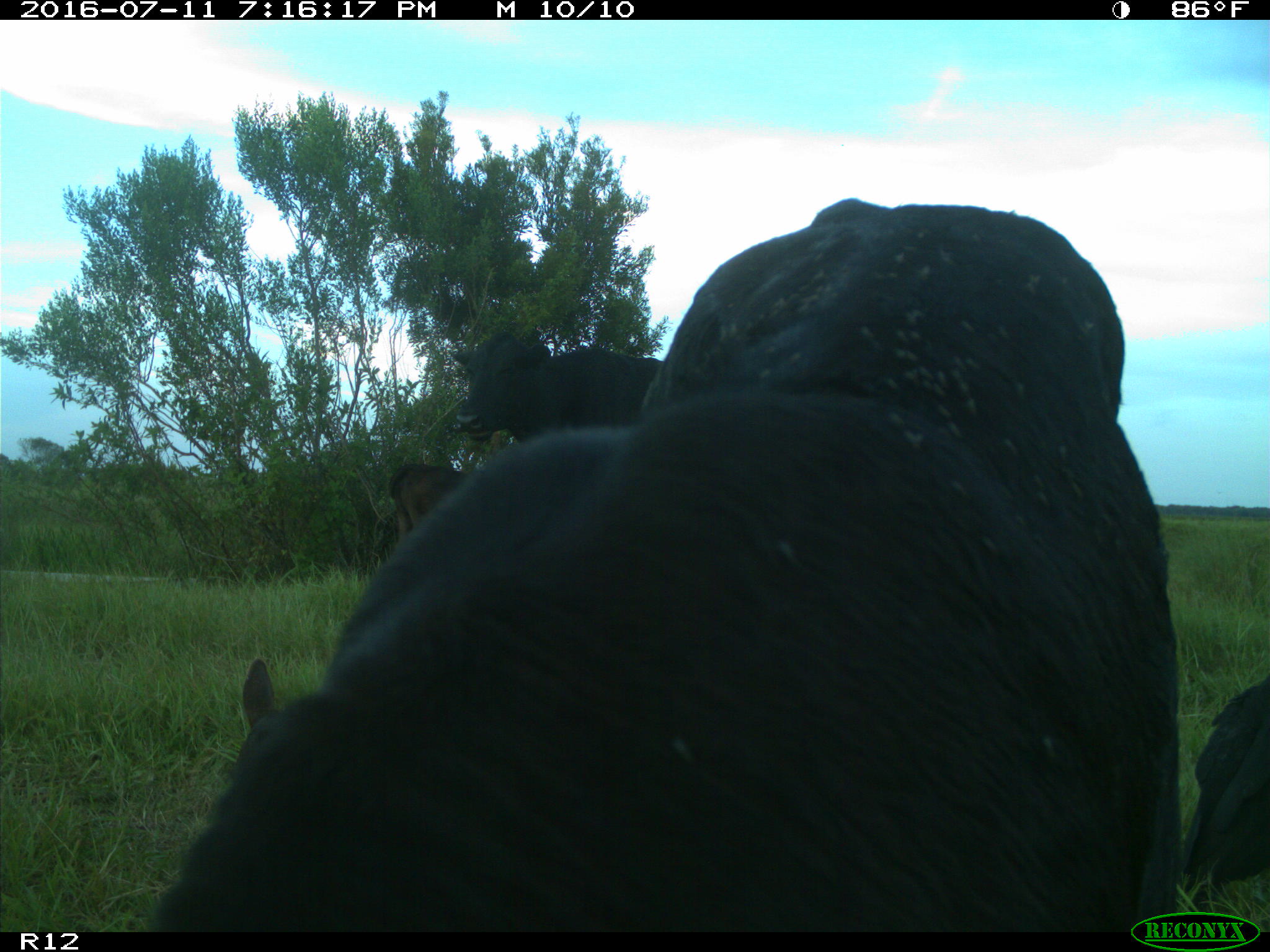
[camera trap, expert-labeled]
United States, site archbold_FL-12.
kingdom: Animalia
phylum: Chordata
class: Mammalia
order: Artiodactyla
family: Bovidae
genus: Bos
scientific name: Bos taurus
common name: domestic cow